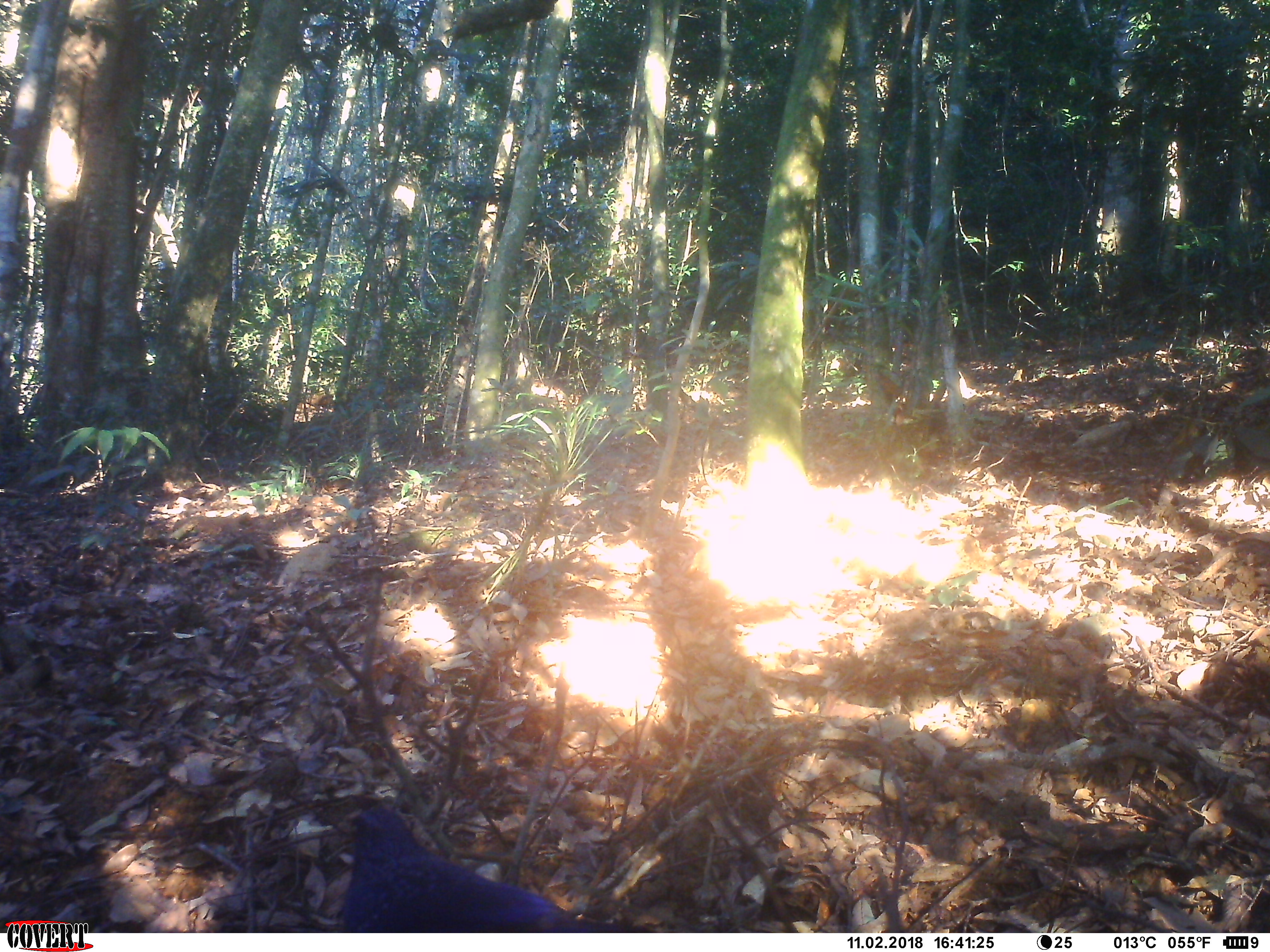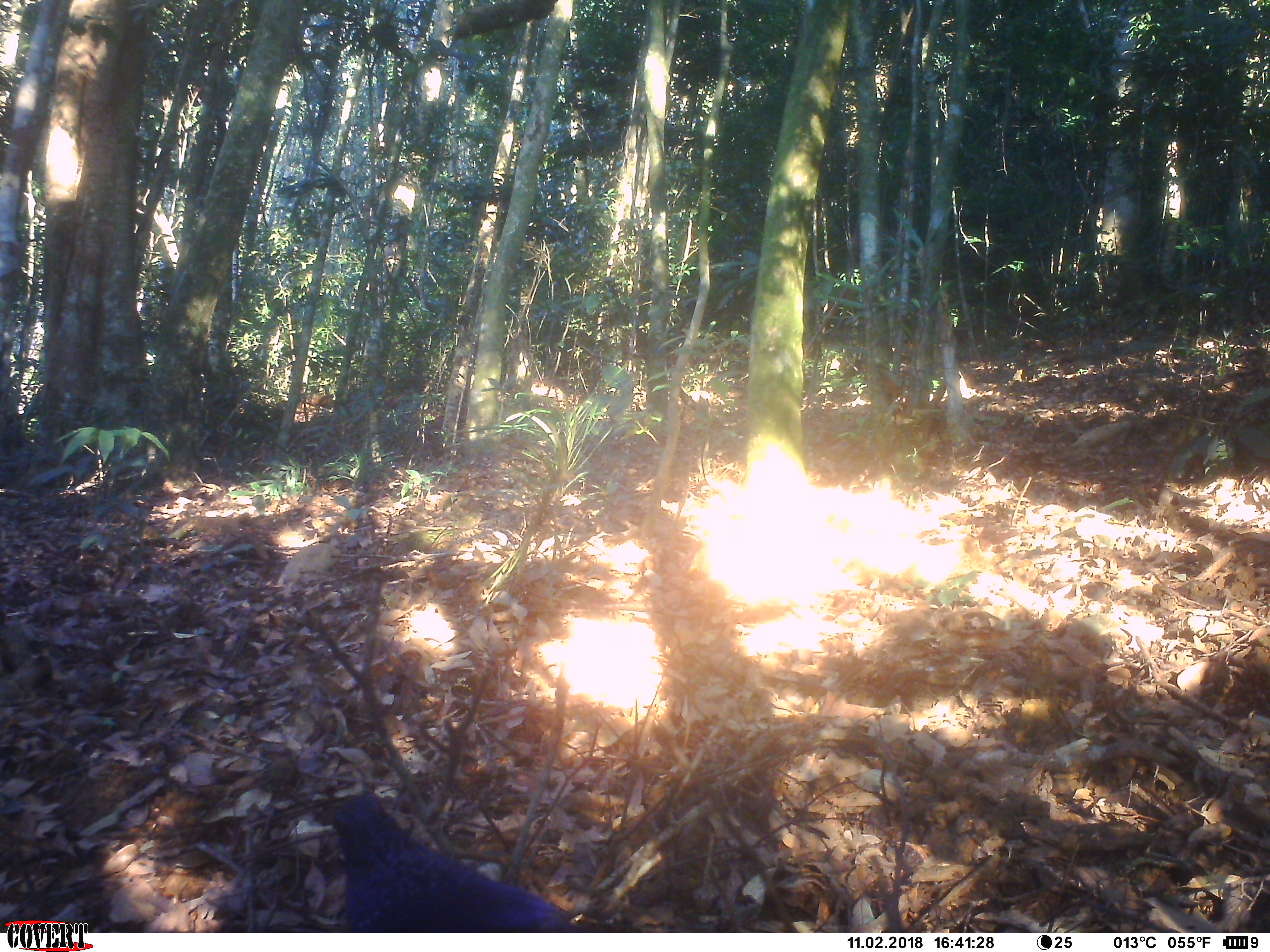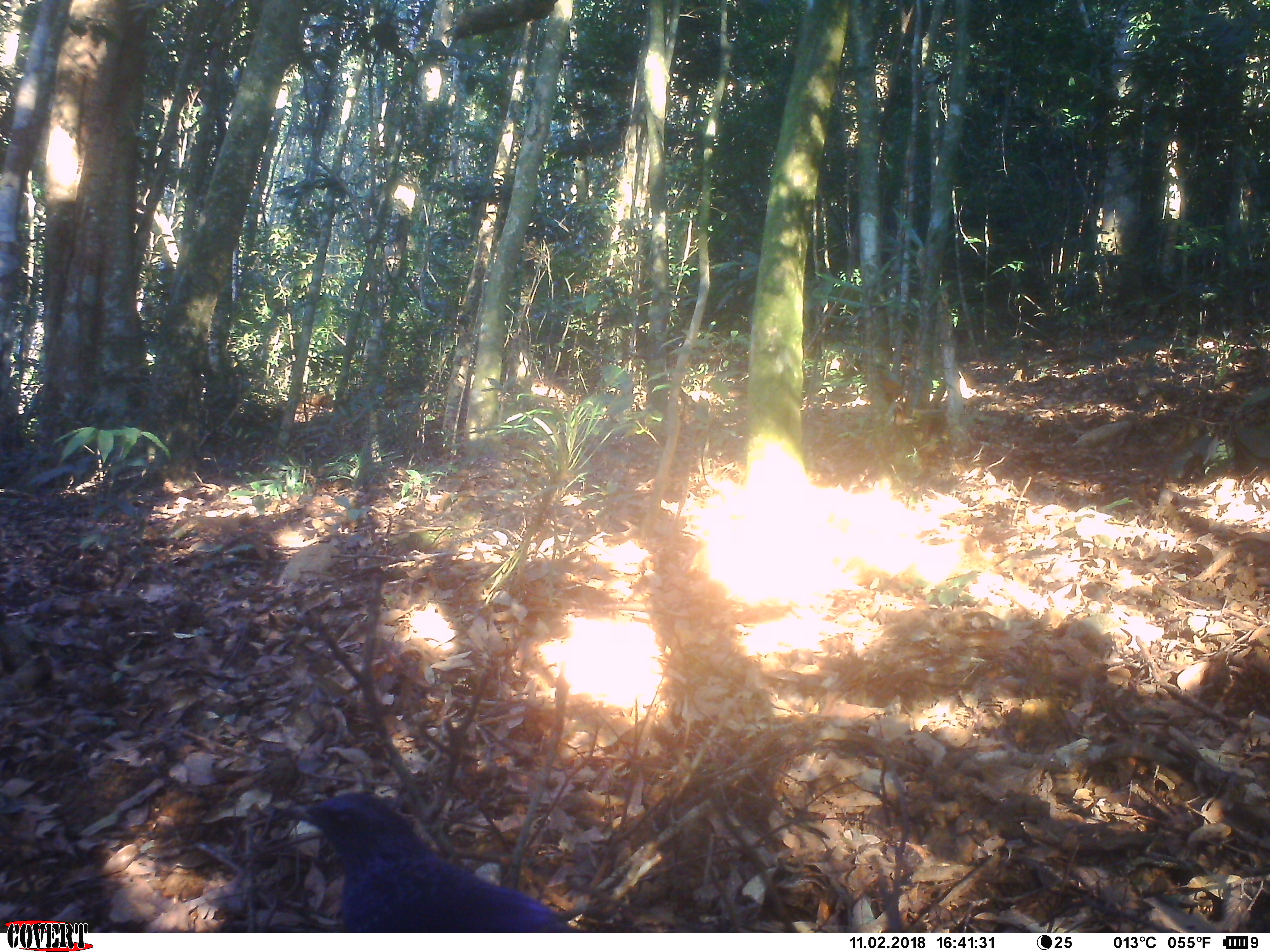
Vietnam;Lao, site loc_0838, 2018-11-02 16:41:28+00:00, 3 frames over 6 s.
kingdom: Animalia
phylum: Chordata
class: Aves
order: Passeriformes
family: Muscicapidae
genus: Myophonus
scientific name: Myophonus caeruleus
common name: blue whistling thrush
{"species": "blue whistling thrush (Myophonus caeruleus)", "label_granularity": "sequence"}